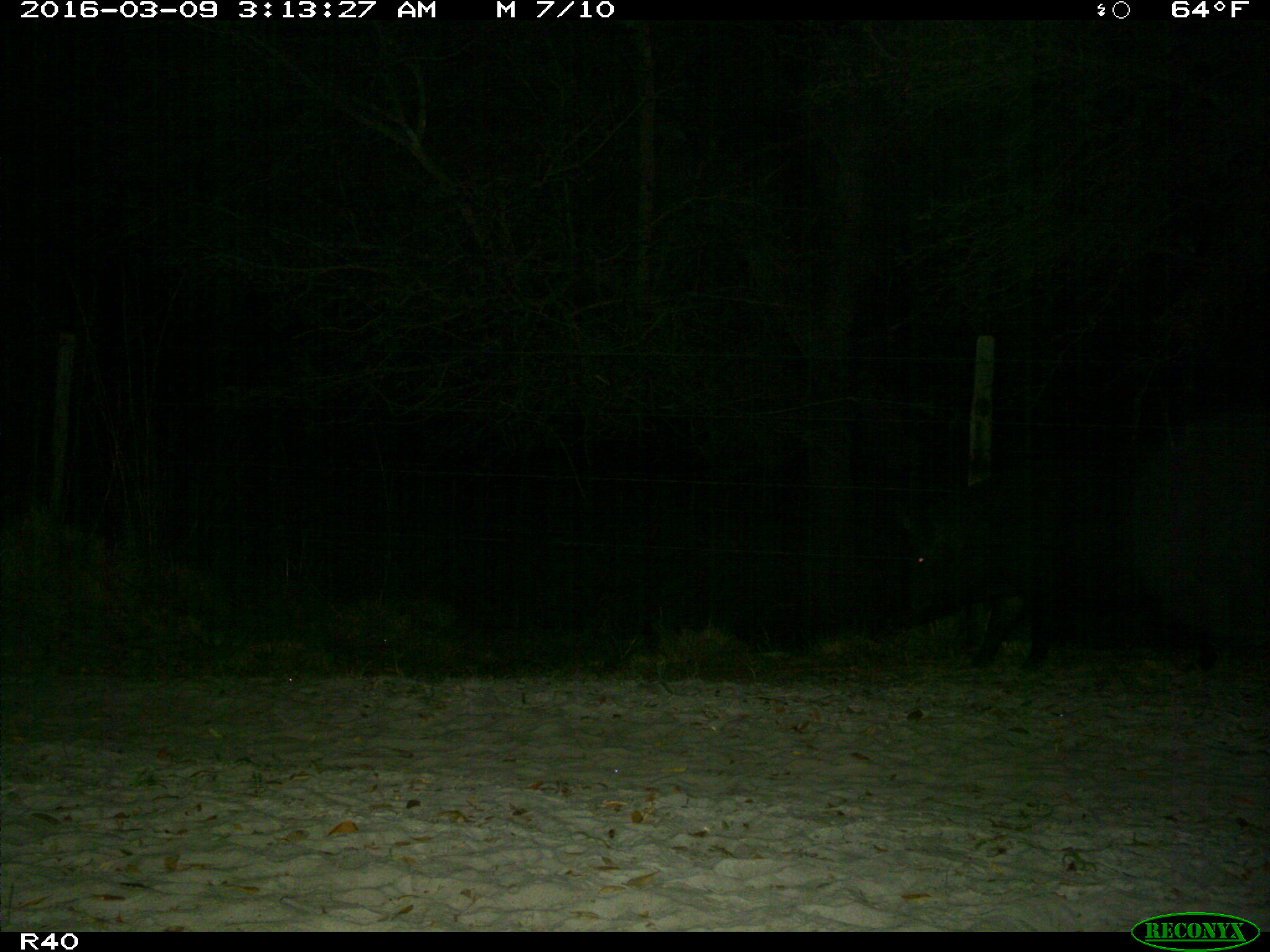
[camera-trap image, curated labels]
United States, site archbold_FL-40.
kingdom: Animalia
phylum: Chordata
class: Mammalia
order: Artiodactyla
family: Suidae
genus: Sus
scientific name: Sus scrofa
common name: wild boar